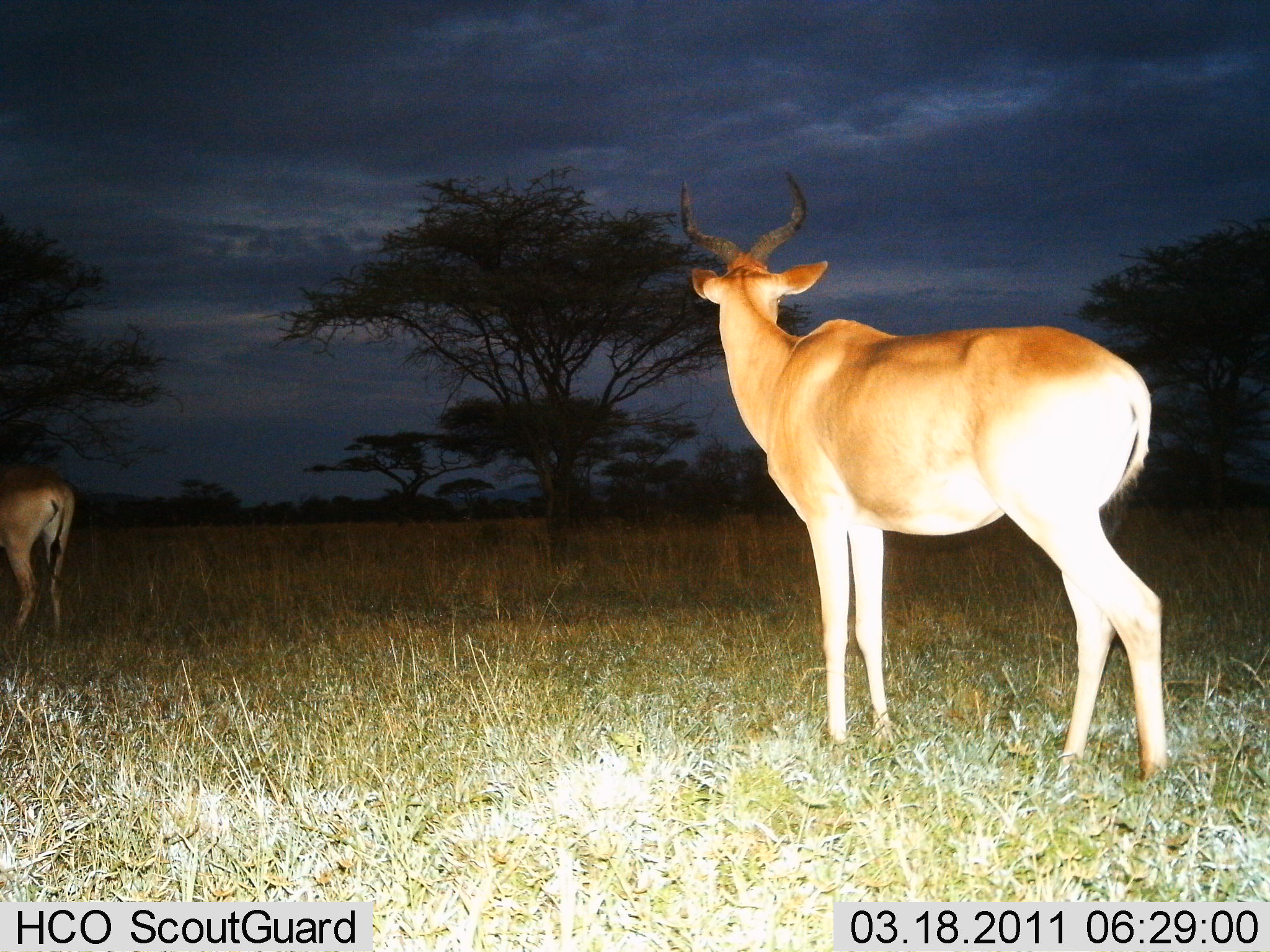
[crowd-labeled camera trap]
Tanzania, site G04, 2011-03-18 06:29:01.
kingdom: Animalia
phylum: Chordata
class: Mammalia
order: Artiodactyla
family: Bovidae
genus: Alcelaphus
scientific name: Alcelaphus buselaphus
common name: hartebeest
Hartebeest (Alcelaphus buselaphus), count 2. Behavior (volunteer vote fractions): standing 100%, resting 0%, moving 0%, interacting 0%. Young present (vote fraction): 0%. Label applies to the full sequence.